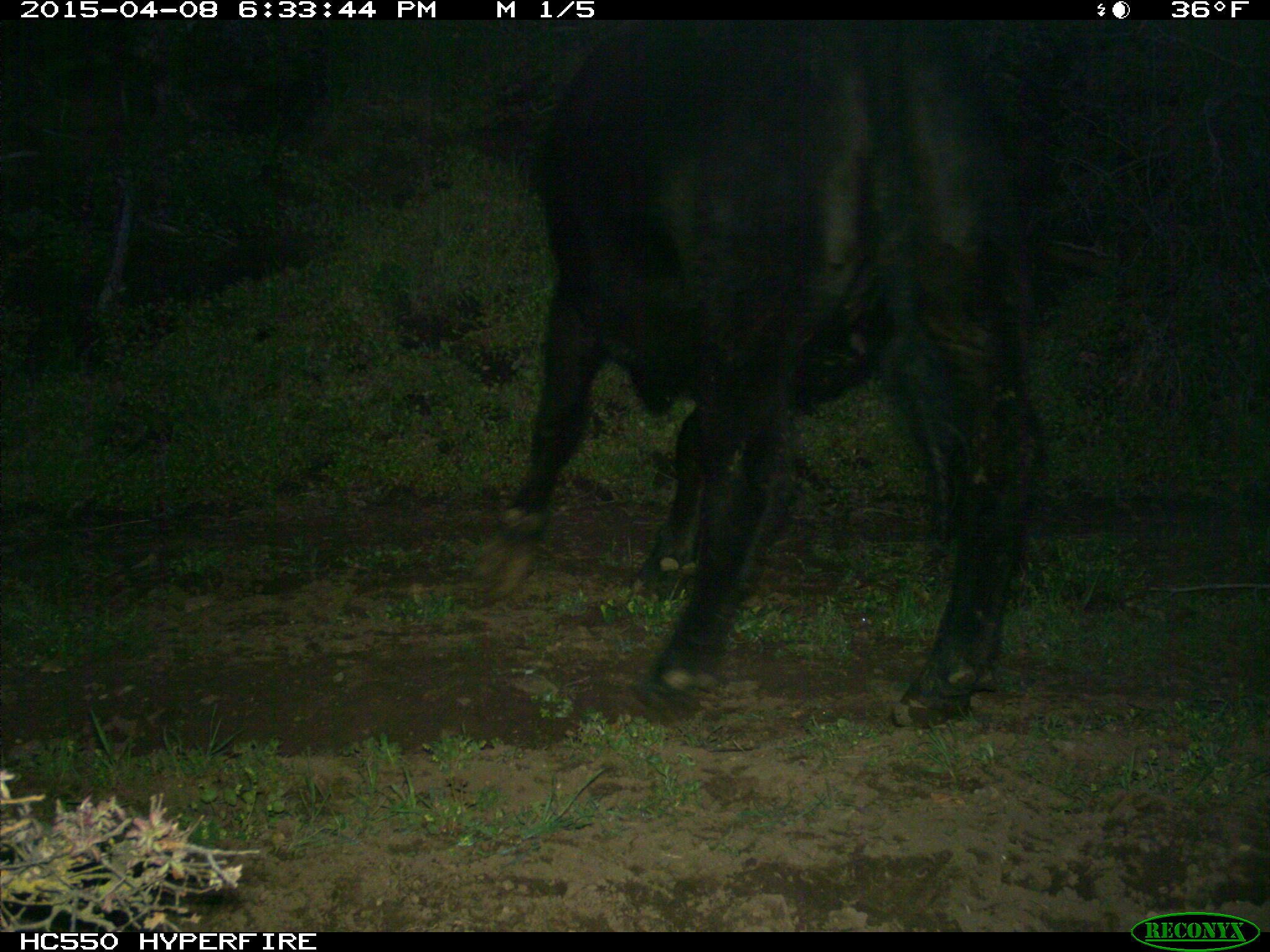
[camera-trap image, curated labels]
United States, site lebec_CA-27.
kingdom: Animalia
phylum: Chordata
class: Mammalia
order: Artiodactyla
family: Bovidae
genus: Bos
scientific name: Bos taurus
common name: domestic cow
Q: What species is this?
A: Bos taurus (domestic cow).